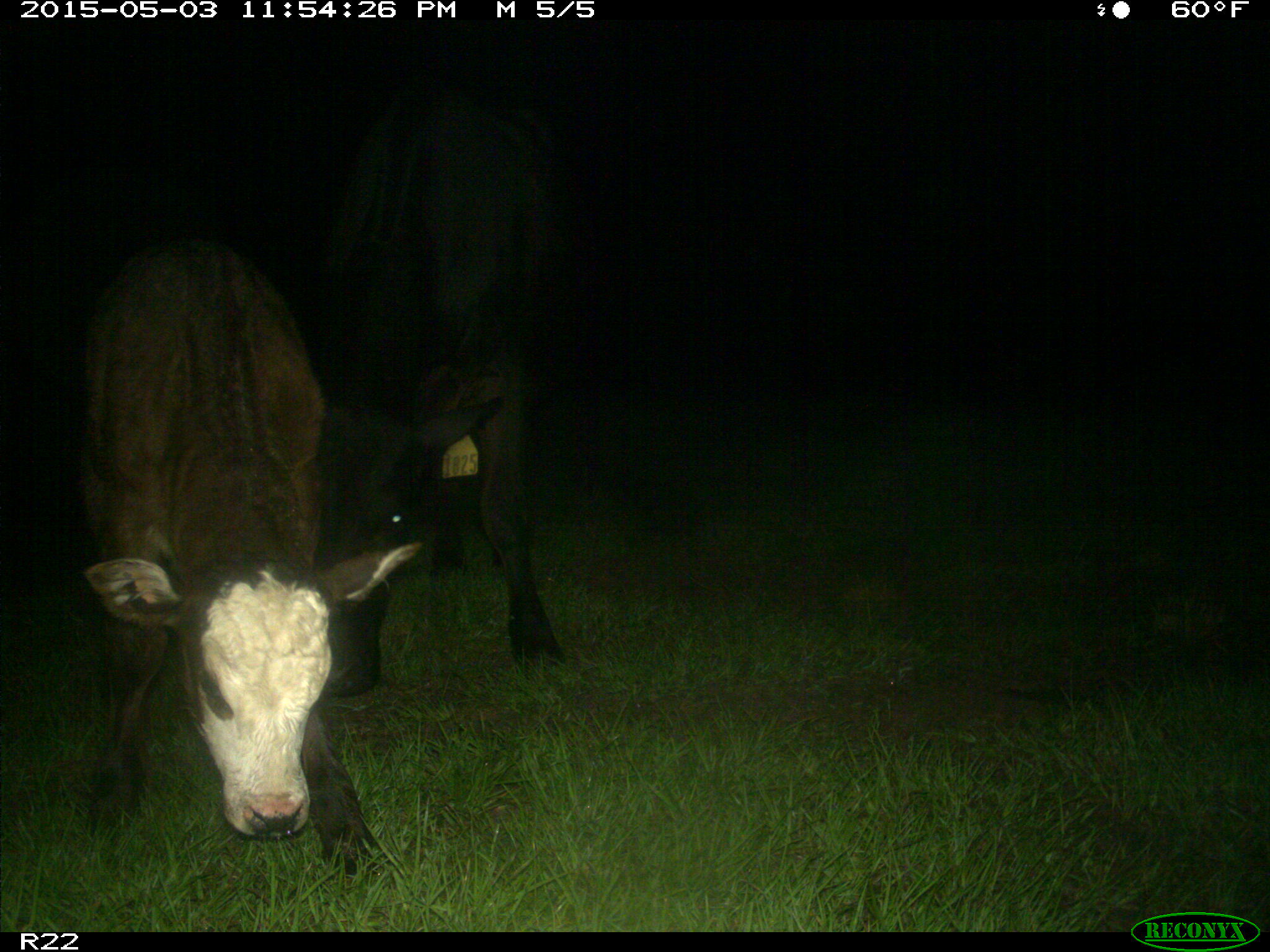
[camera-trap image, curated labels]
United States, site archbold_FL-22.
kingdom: Animalia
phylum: Chordata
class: Mammalia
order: Artiodactyla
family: Bovidae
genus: Bos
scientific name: Bos taurus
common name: domestic cow